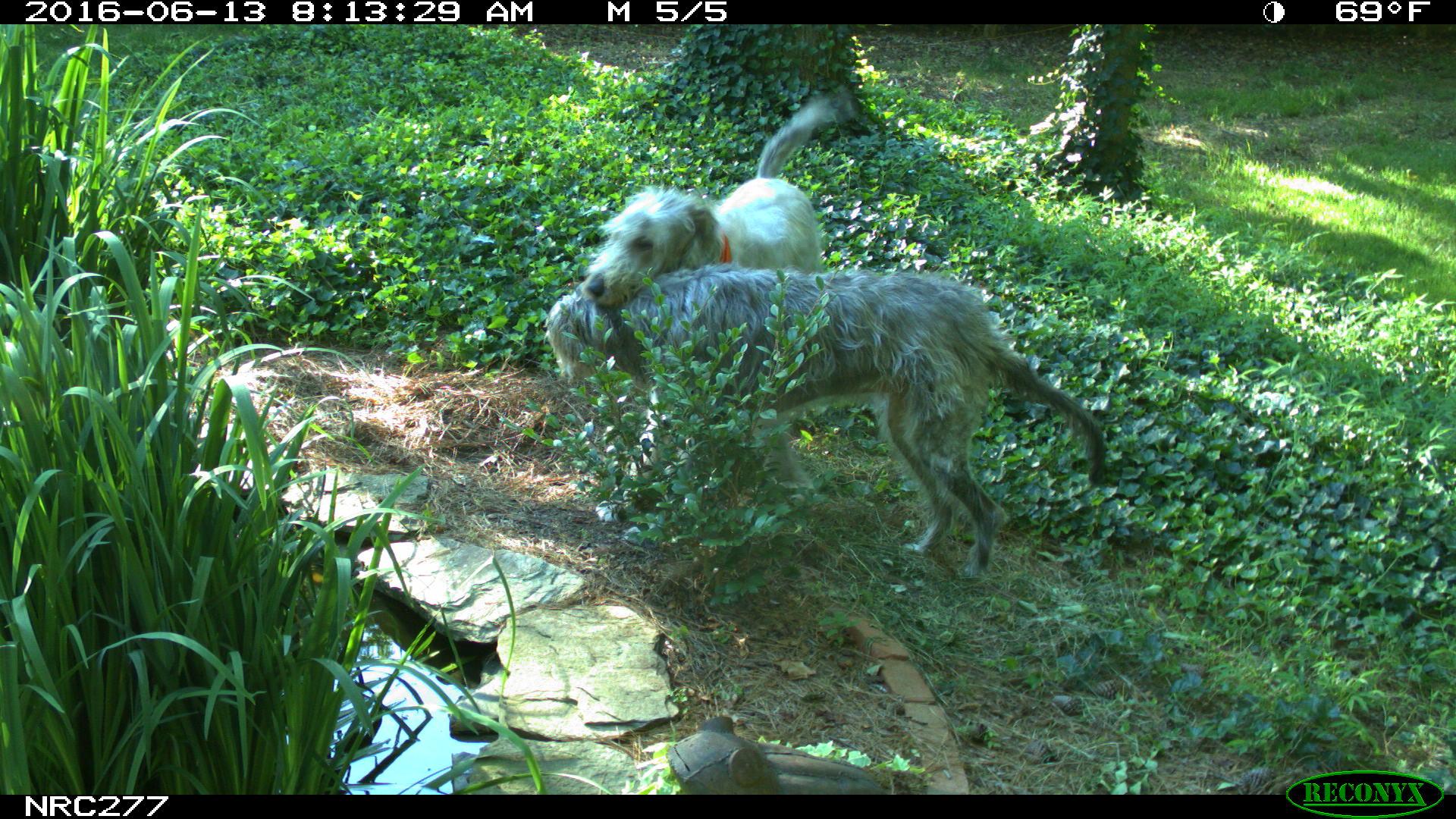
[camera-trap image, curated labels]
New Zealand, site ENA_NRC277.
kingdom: Animalia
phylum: Chordata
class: Mammalia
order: Carnivora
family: Canidae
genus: Canis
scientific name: Canis familiaris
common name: domestic dog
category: dog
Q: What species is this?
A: Dog (domestic dog) (Canis familiaris).